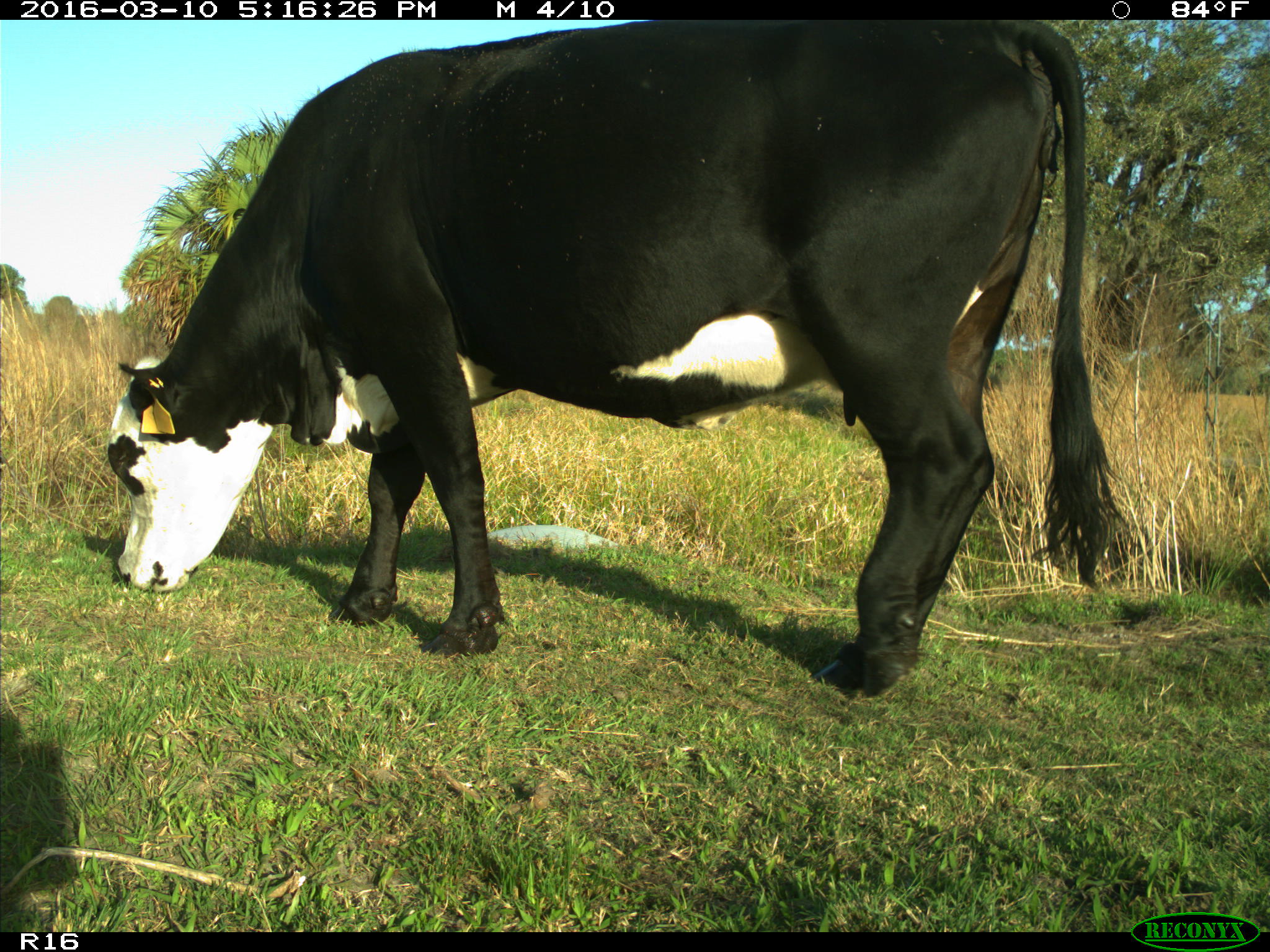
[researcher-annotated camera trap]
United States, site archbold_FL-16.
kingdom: Animalia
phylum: Chordata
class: Mammalia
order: Artiodactyla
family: Bovidae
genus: Bos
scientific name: Bos taurus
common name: domestic cow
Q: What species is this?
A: Bos taurus (domestic cow).